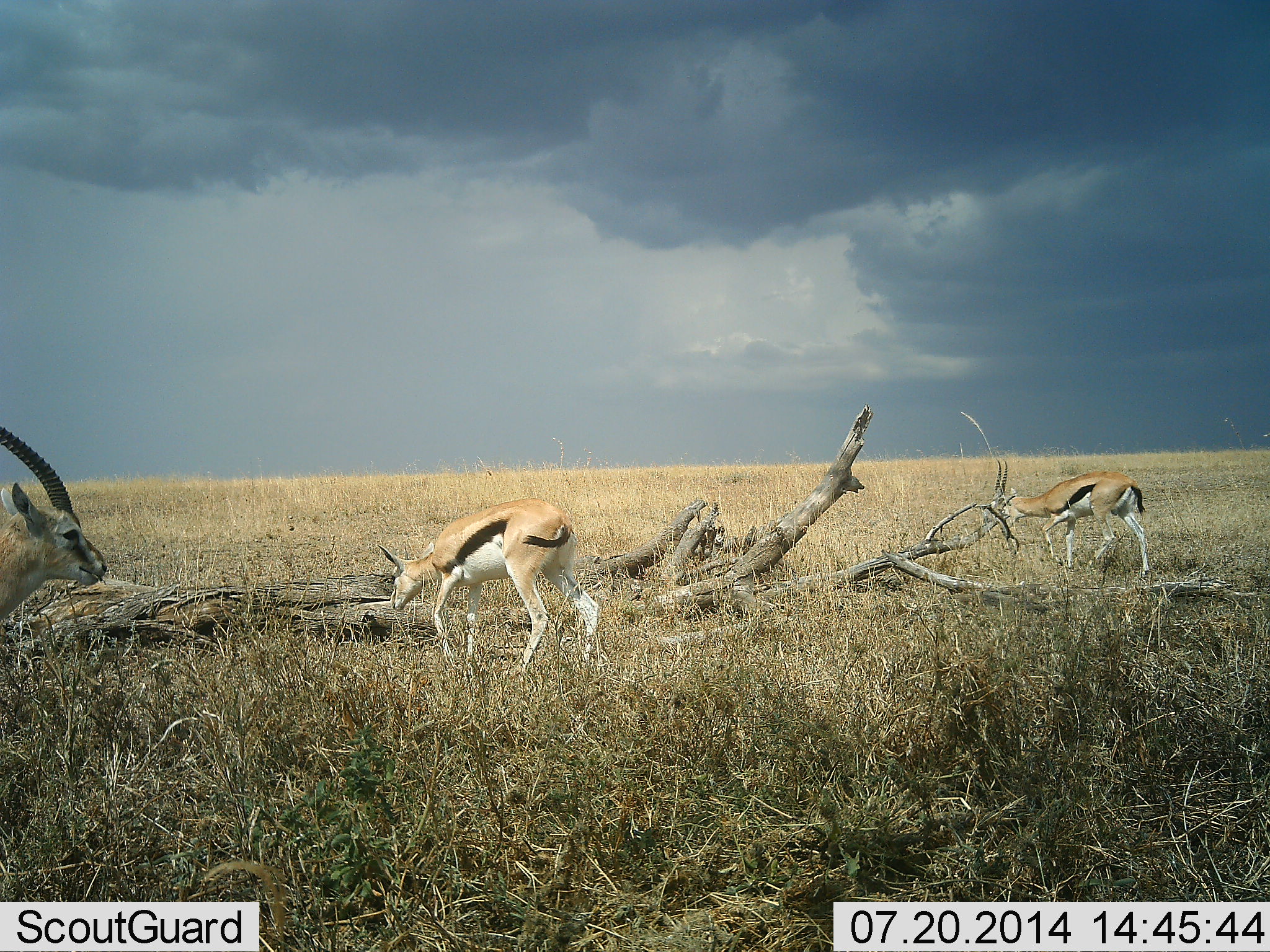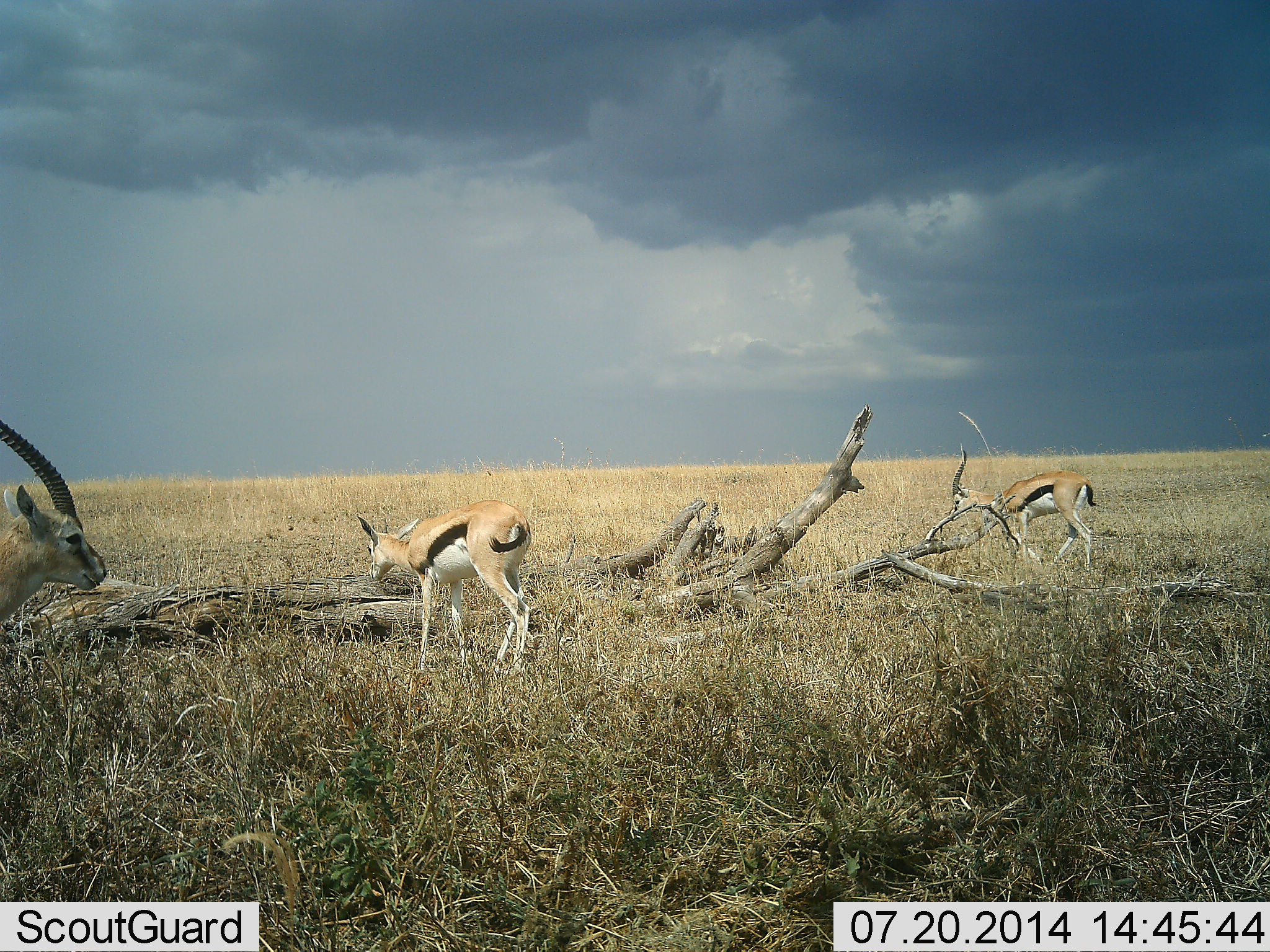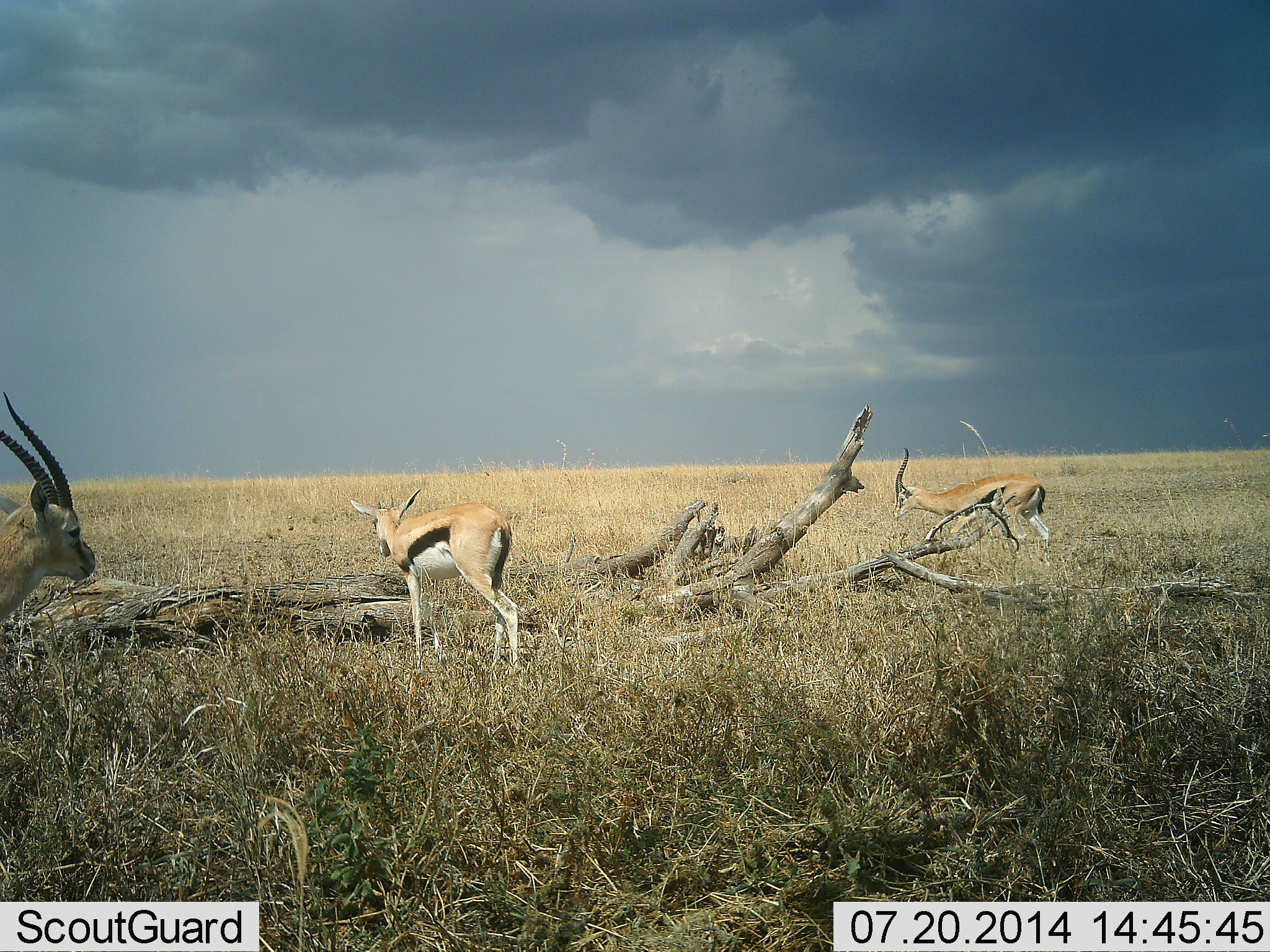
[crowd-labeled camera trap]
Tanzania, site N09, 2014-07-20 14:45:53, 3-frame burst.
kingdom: Animalia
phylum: Chordata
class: Mammalia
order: Artiodactyla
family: Bovidae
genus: Eudorcas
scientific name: Eudorcas thomsonii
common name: thomson's gazelle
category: gazellethomsons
Gazellethomsons (thomson's gazelle) (Eudorcas thomsonii), count 3. Behavior (volunteer vote fractions): standing 50%, resting 0%, moving 60%, interacting 0%. Young present (vote fraction): 0%. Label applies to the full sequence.